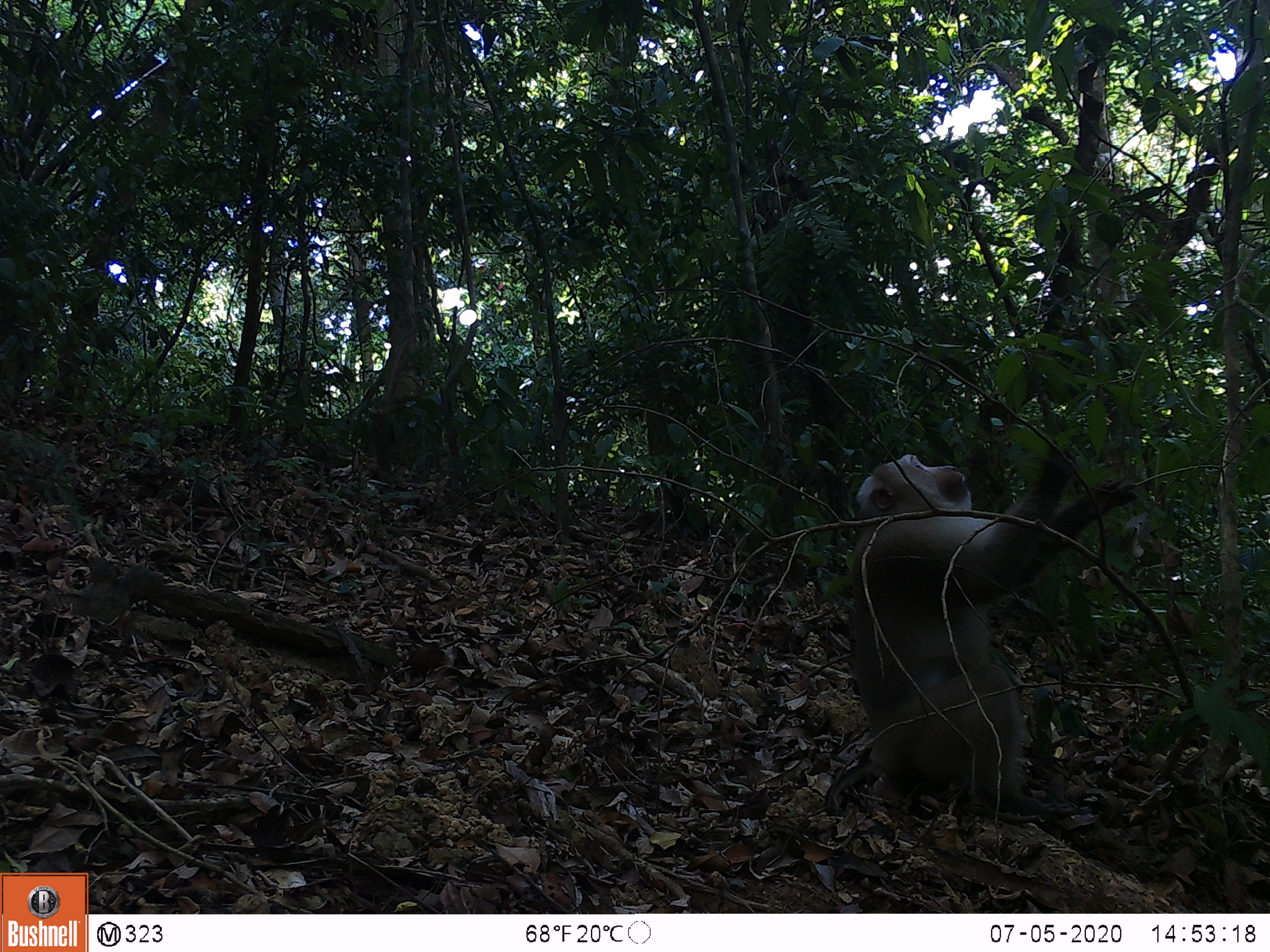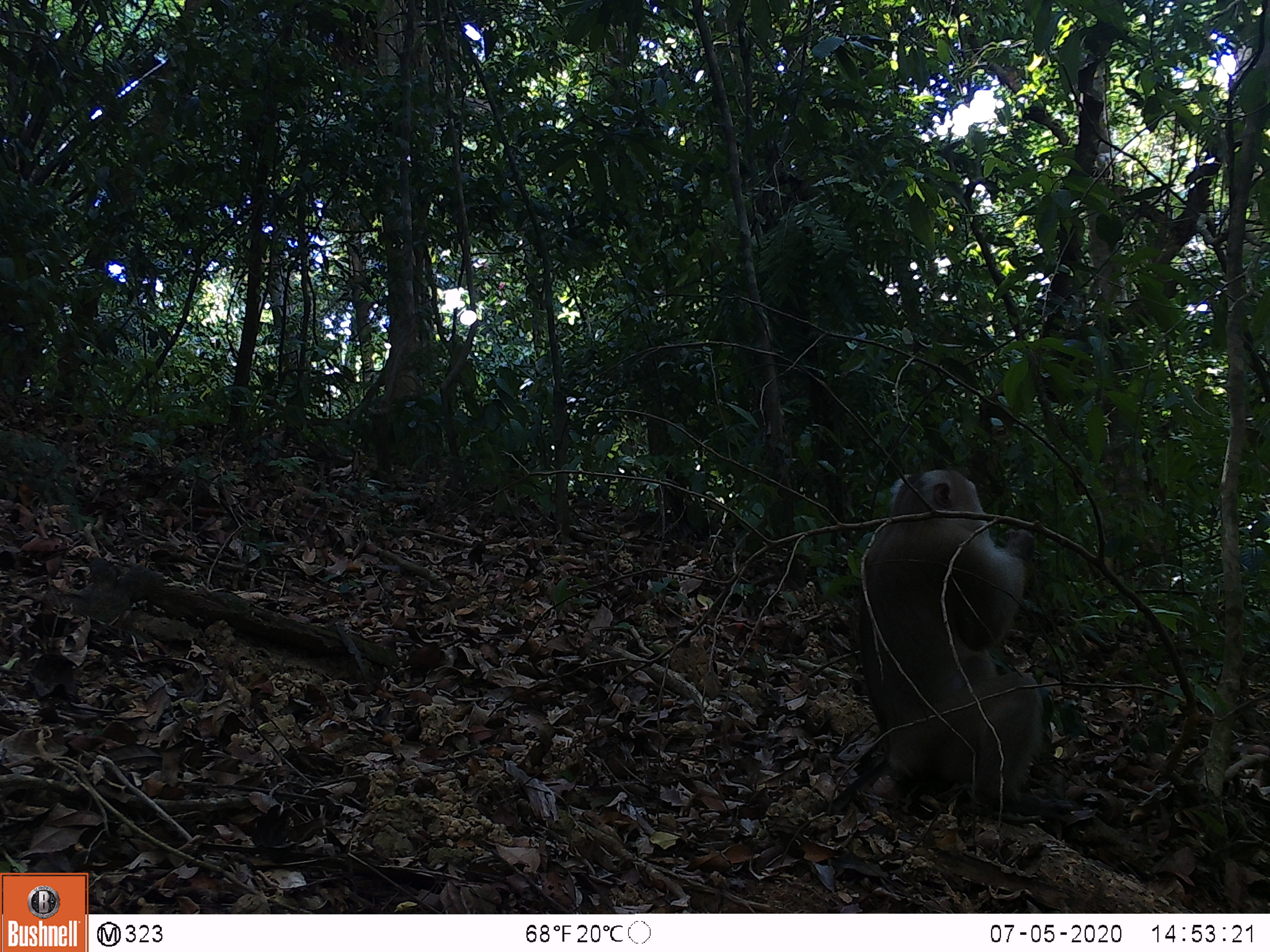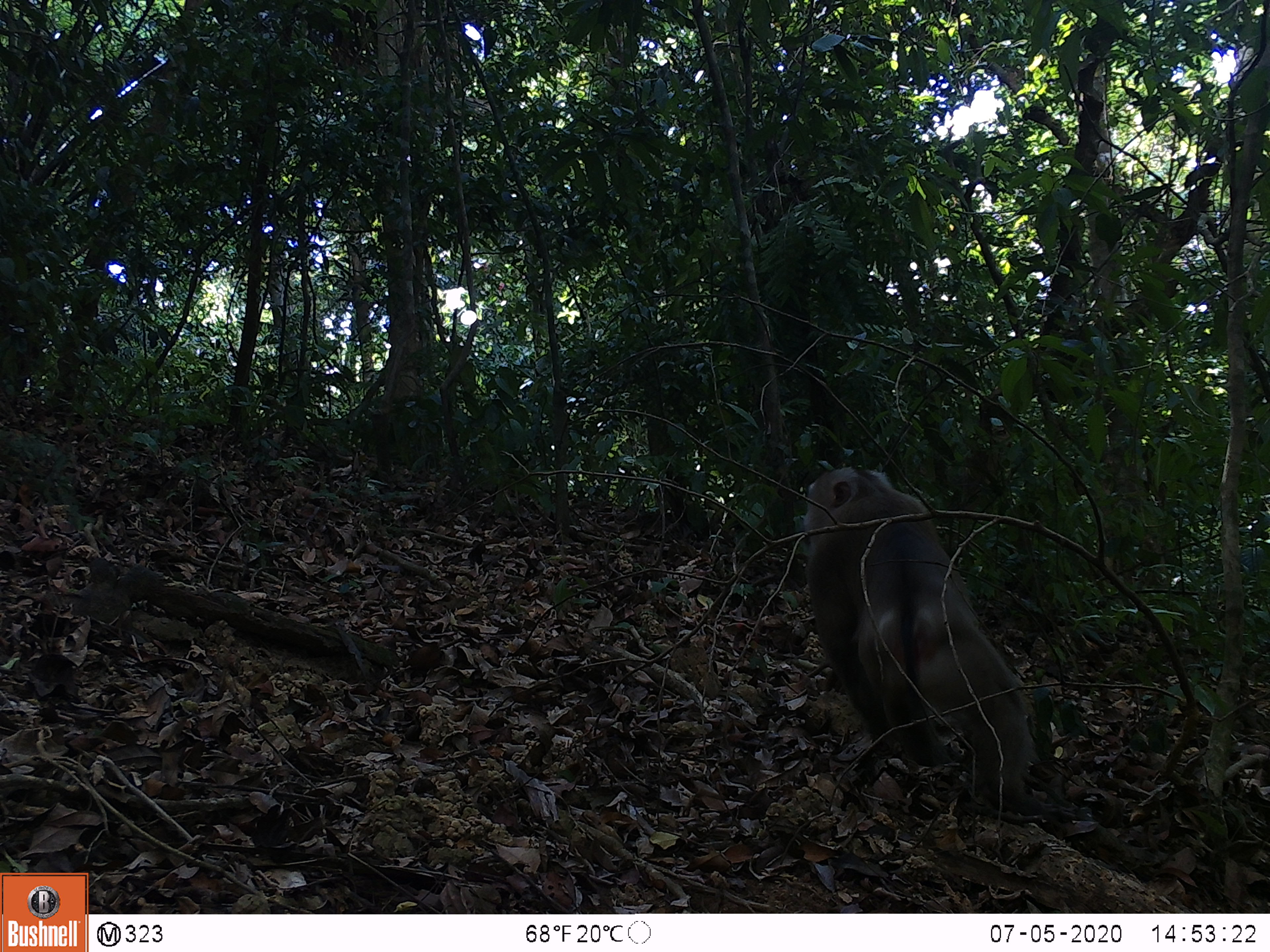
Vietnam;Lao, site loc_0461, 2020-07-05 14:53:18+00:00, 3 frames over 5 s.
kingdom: Animalia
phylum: Chordata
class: Mammalia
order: Primates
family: Cercopithecidae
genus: Macaca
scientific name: Macaca nemestrina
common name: pig-tailed macaque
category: pig tailed macaque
Pig tailed macaque (pig-tailed macaque) (Macaca nemestrina). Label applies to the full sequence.